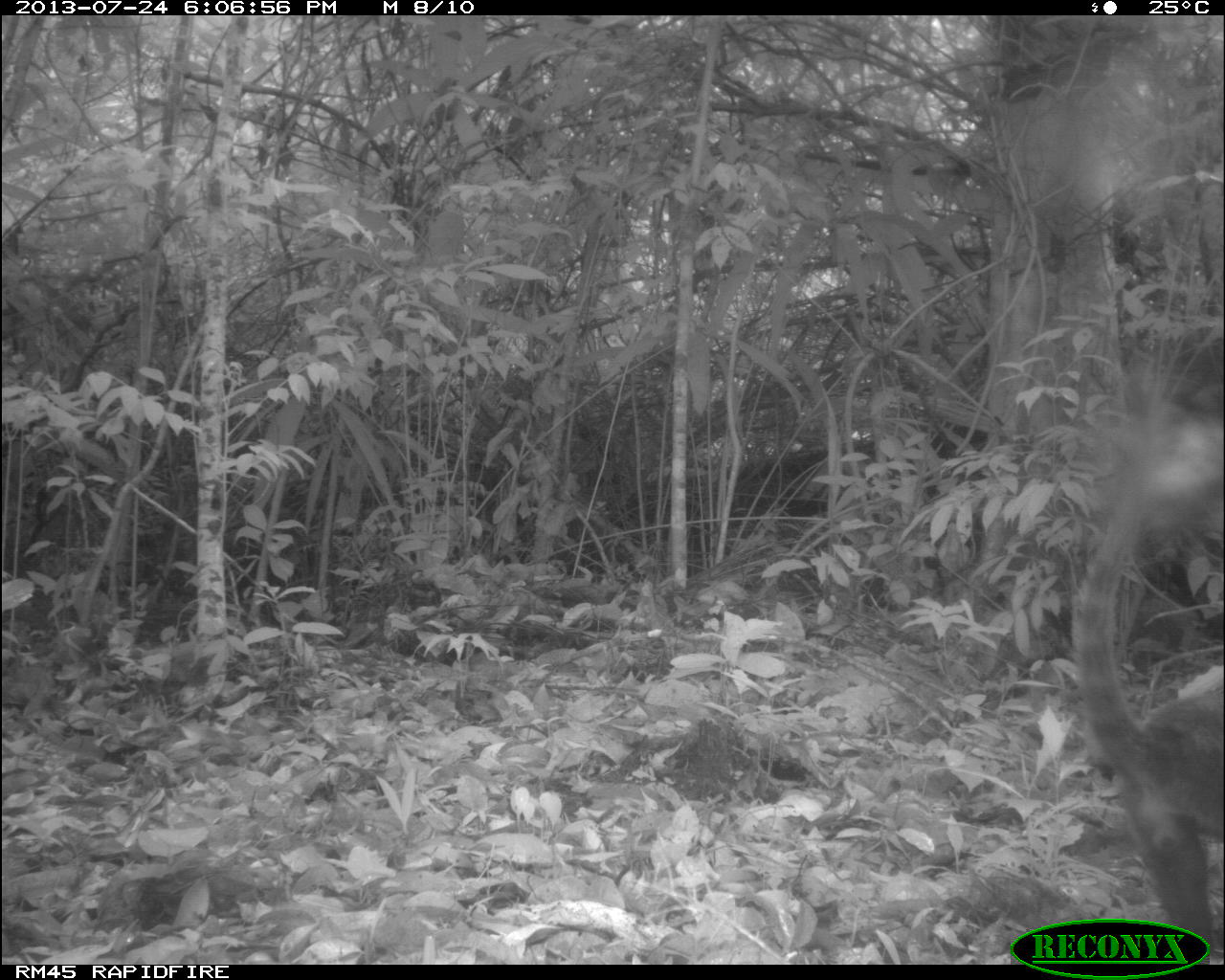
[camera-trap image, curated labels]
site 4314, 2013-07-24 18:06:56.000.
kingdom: Animalia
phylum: Chordata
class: Mammalia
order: Carnivora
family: Procyonidae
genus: Nasua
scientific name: Nasua narica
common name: white-nosed coati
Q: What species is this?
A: Nasua narica (white-nosed coati).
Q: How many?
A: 1.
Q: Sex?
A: Male.